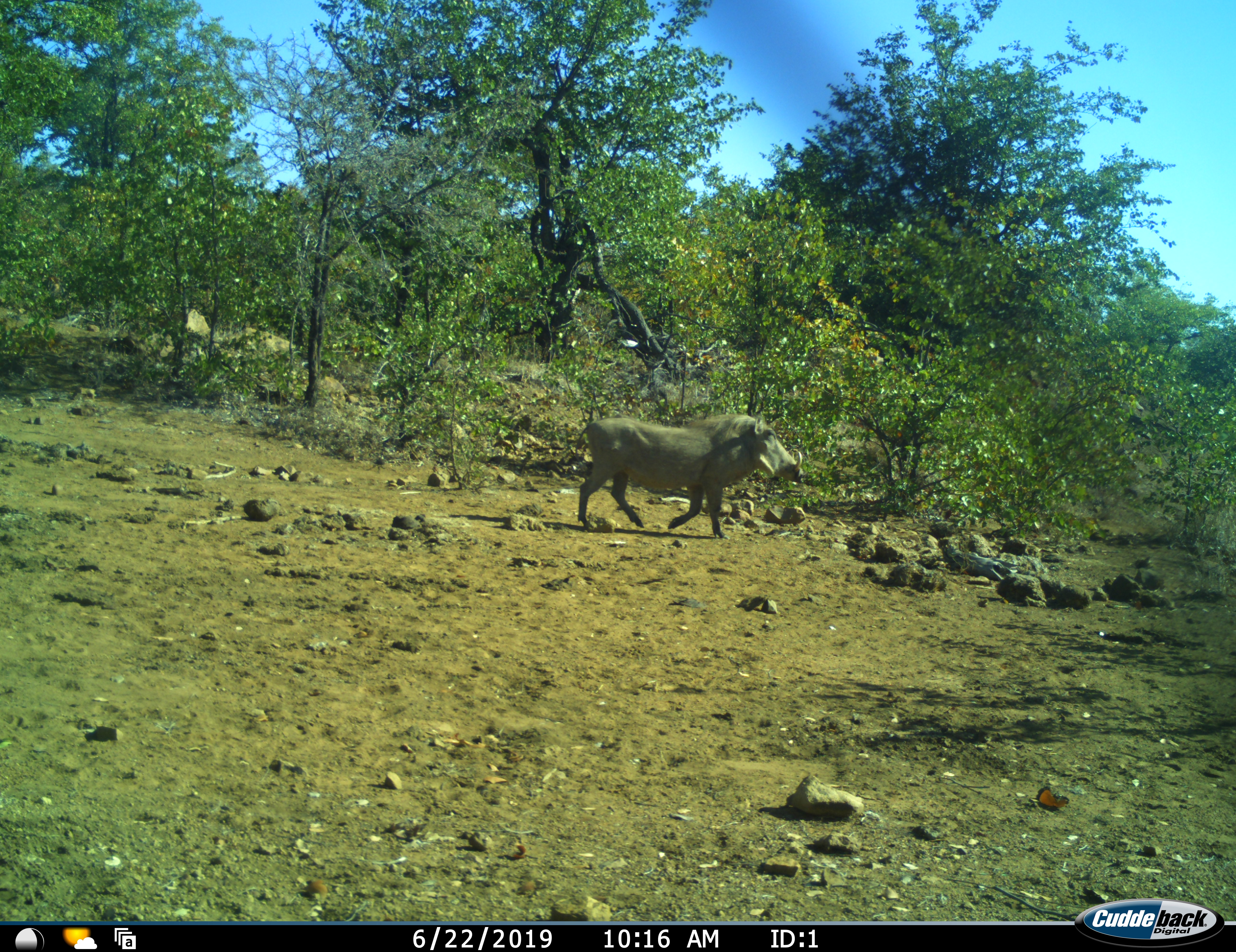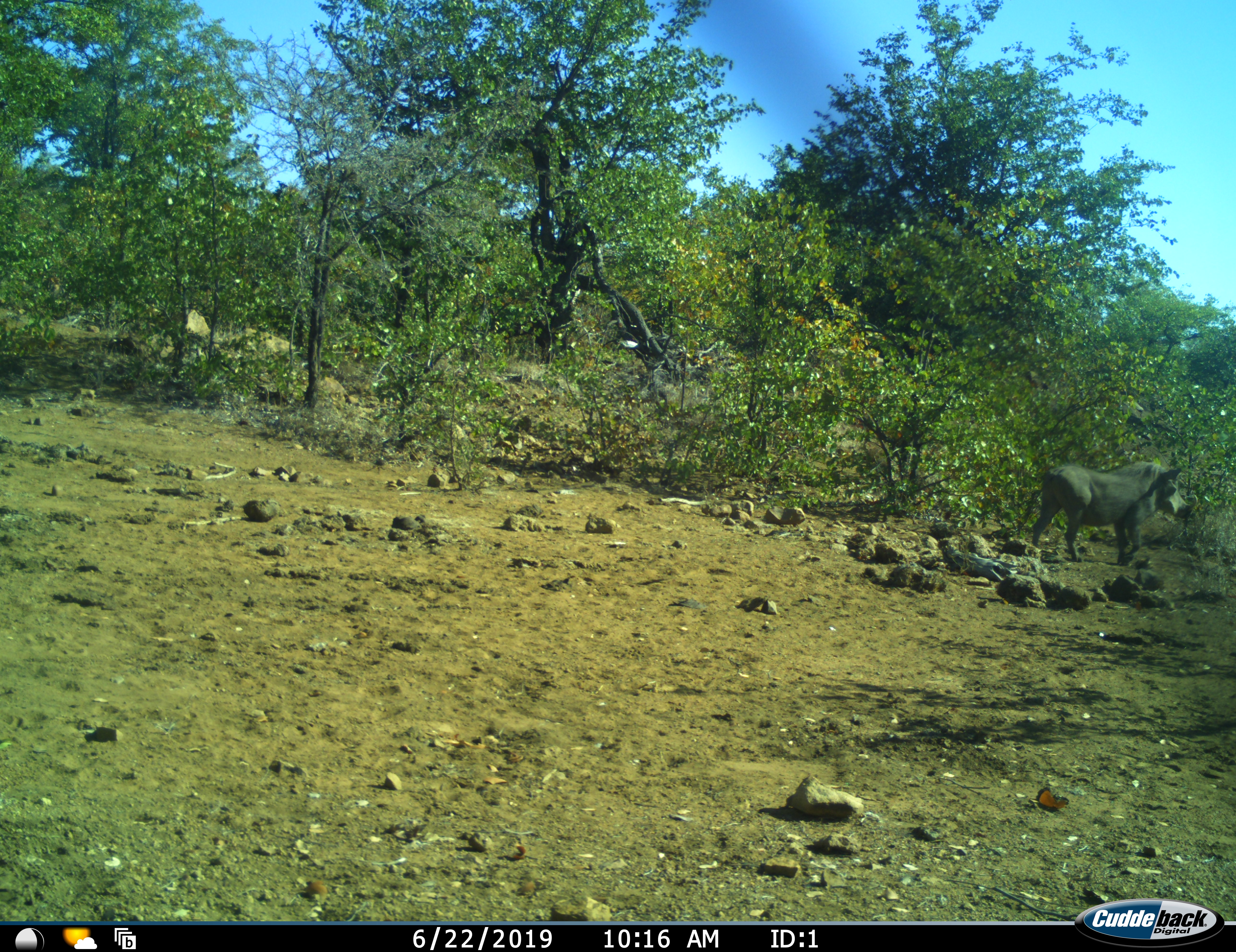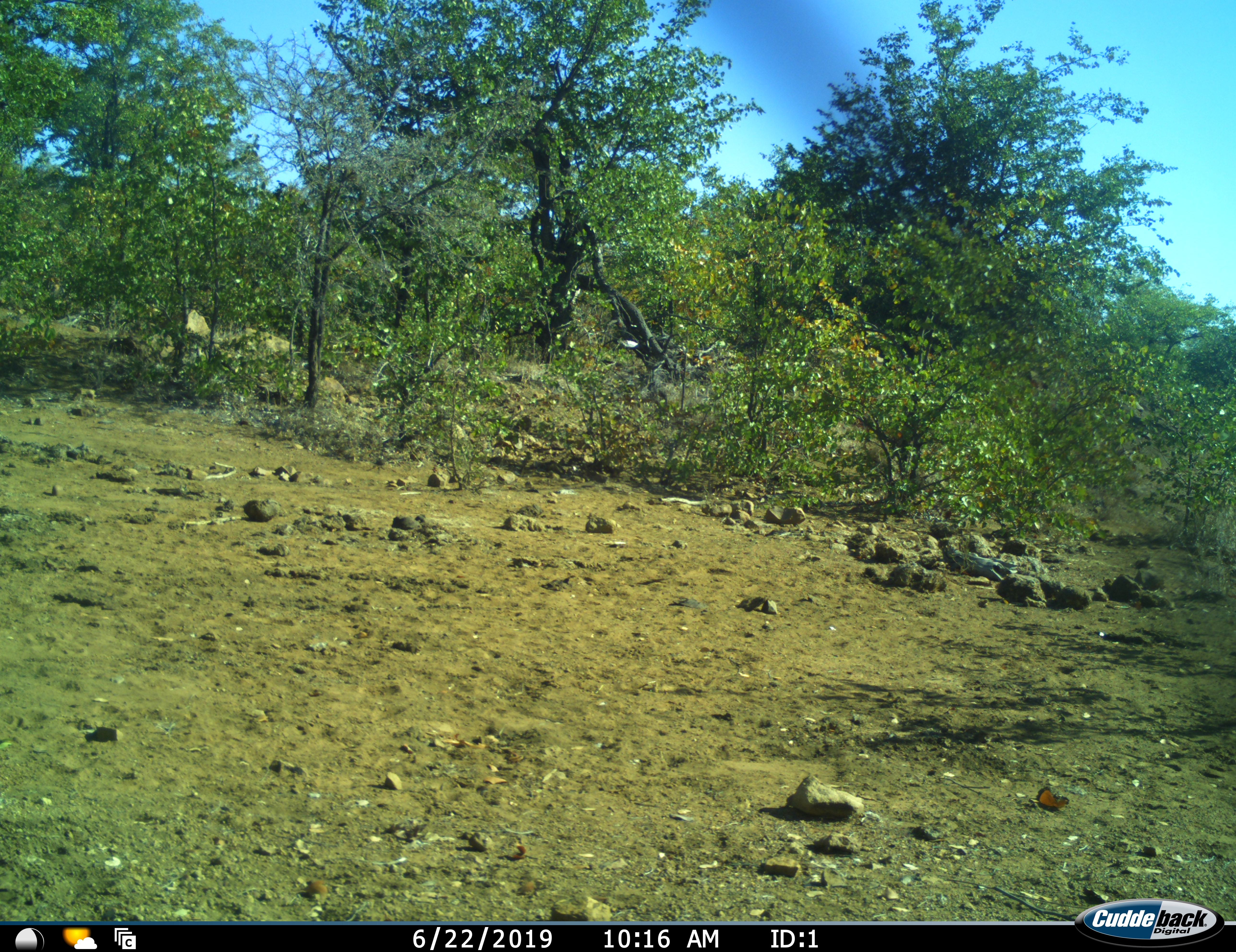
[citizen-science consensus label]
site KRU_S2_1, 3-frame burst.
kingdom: Animalia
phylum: Chordata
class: Mammalia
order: Artiodactyla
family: Suidae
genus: Phacochoerus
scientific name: Phacochoerus africanus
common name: warthog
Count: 1.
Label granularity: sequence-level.